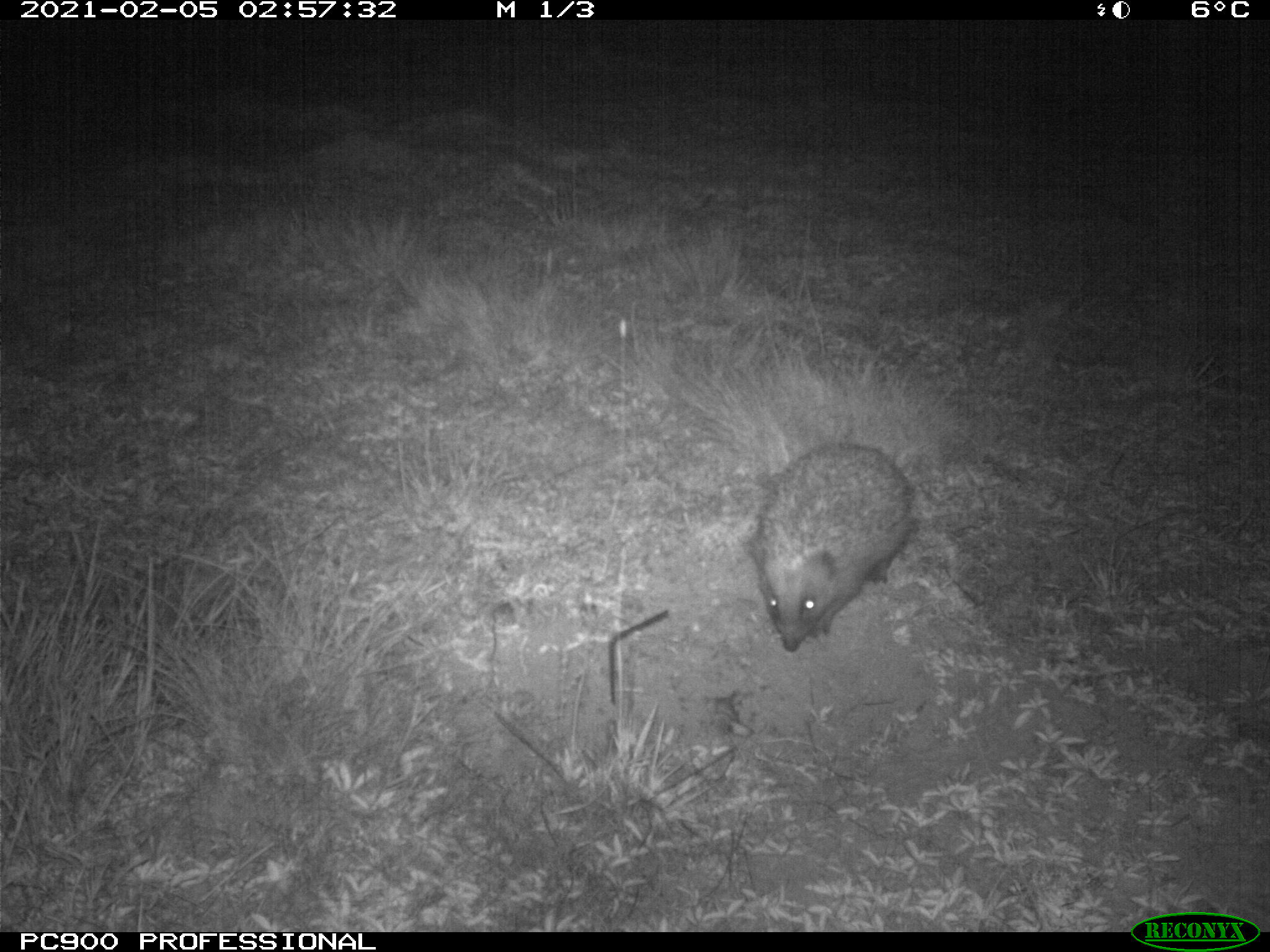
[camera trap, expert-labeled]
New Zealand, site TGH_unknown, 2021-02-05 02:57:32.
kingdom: Animalia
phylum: Chordata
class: Mammalia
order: Eulipotyphla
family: Erinaceidae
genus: Erinaceus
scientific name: Erinaceus europaeus europaeus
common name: european hedgehog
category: hedgehog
Hedgehog (european hedgehog) (Erinaceus europaeus europaeus).